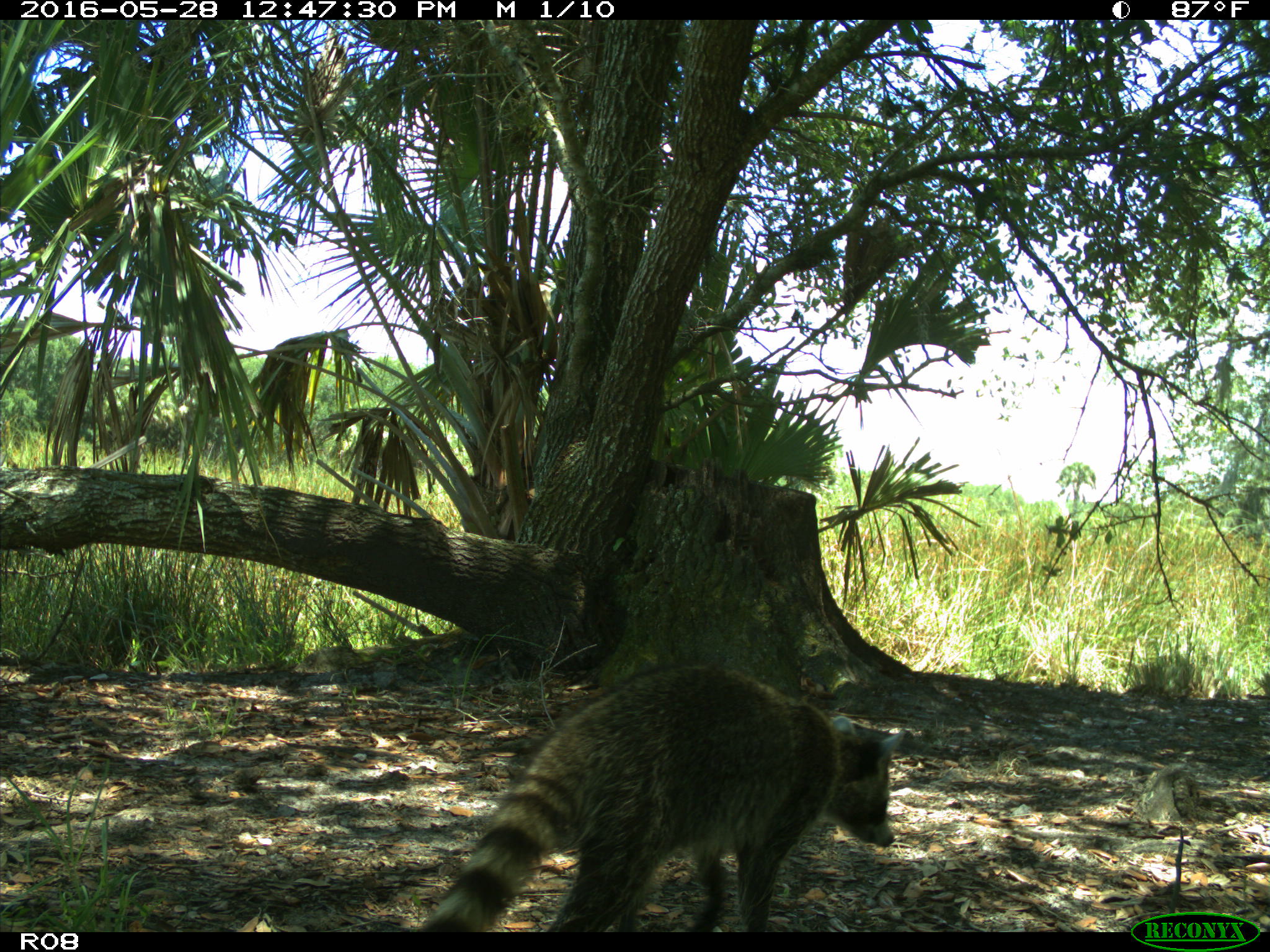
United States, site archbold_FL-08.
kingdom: Animalia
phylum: Chordata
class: Mammalia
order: Carnivora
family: Procyonidae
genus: Procyon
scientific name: Procyon lotor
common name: common raccoon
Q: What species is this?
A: Procyon lotor (common raccoon).